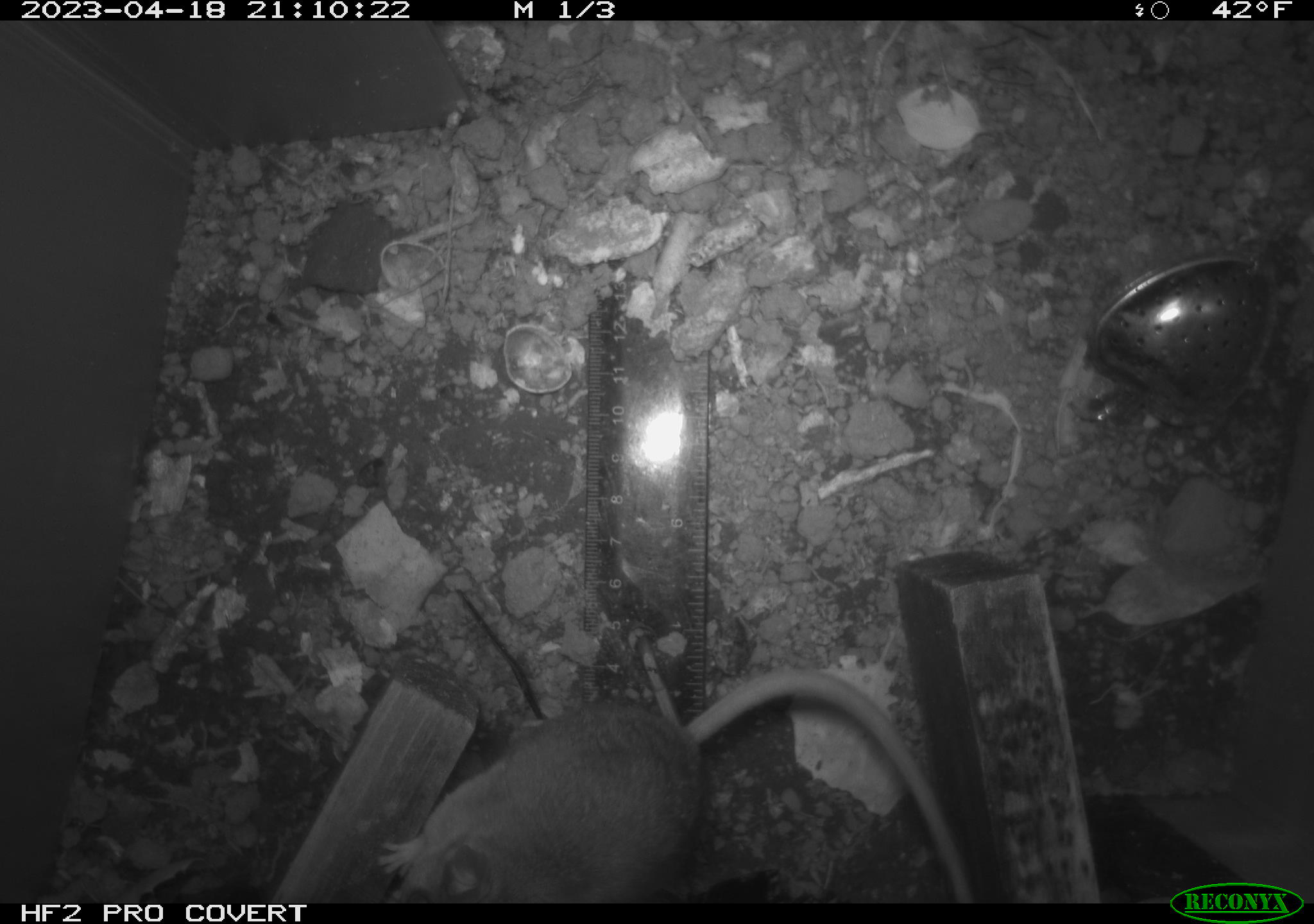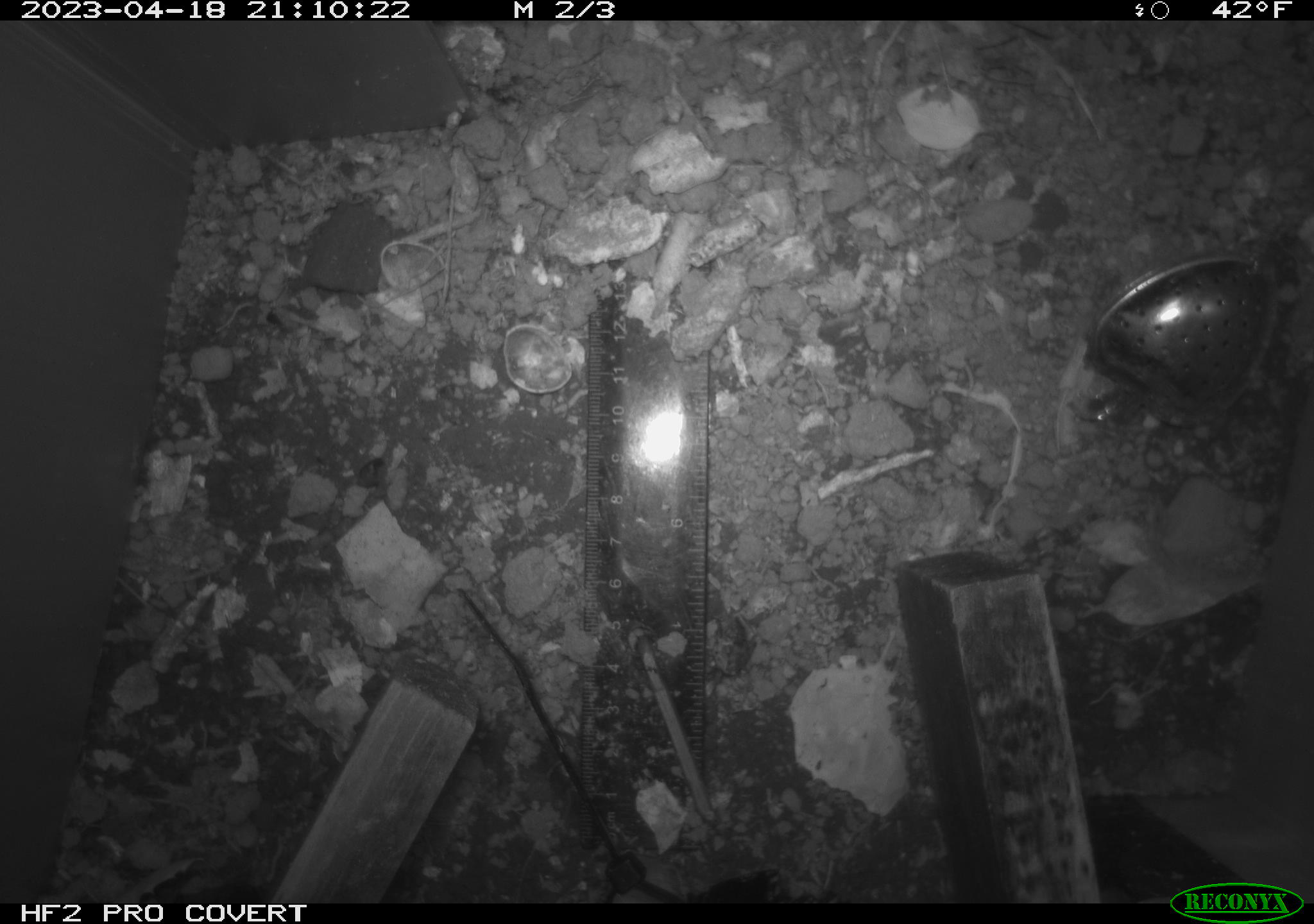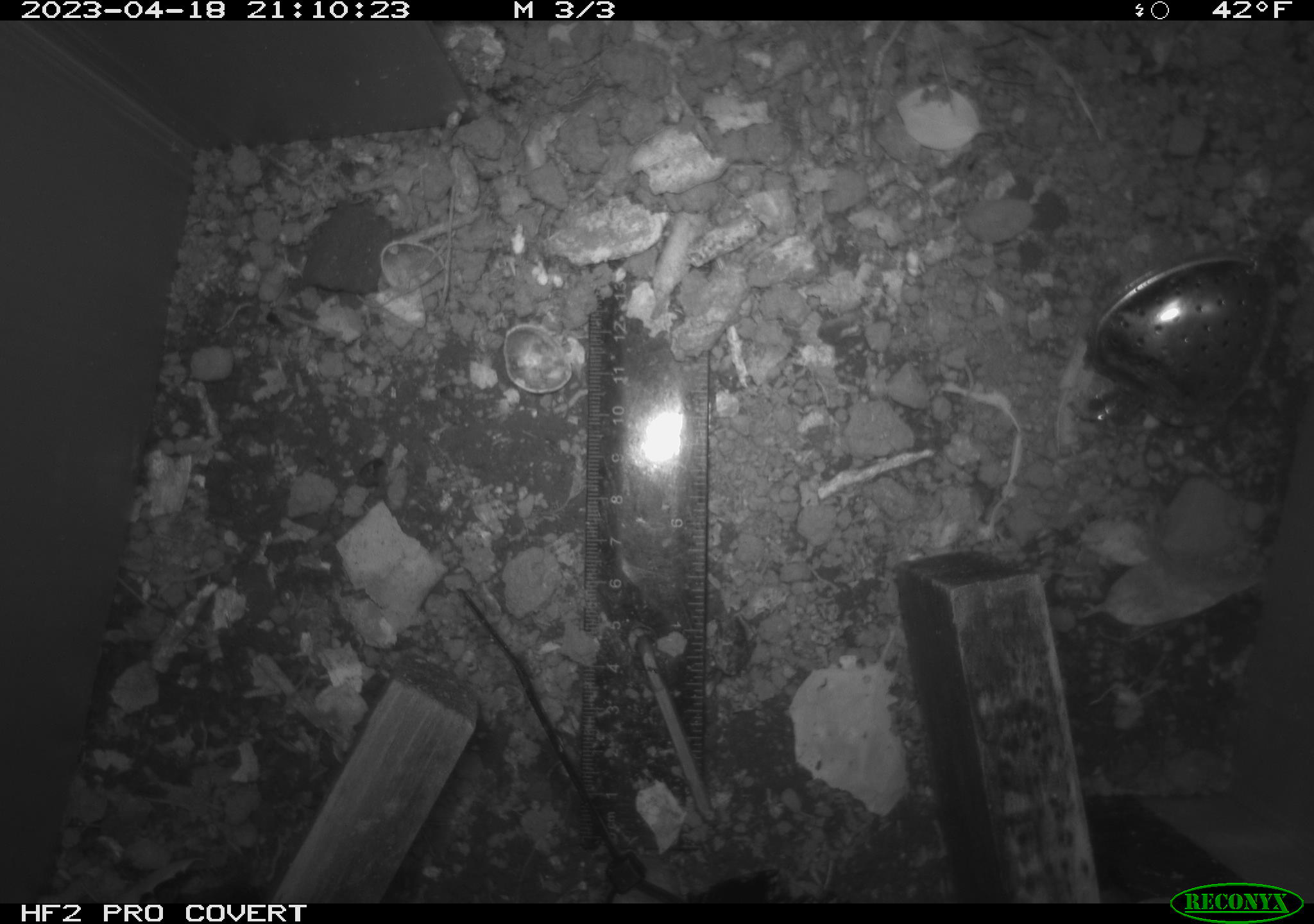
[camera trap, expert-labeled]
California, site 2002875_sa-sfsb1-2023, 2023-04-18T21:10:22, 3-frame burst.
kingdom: Animalia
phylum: Chordata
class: Mammalia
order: Rodentia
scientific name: Rodentia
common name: mouse species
Mouse species (Rodentia).